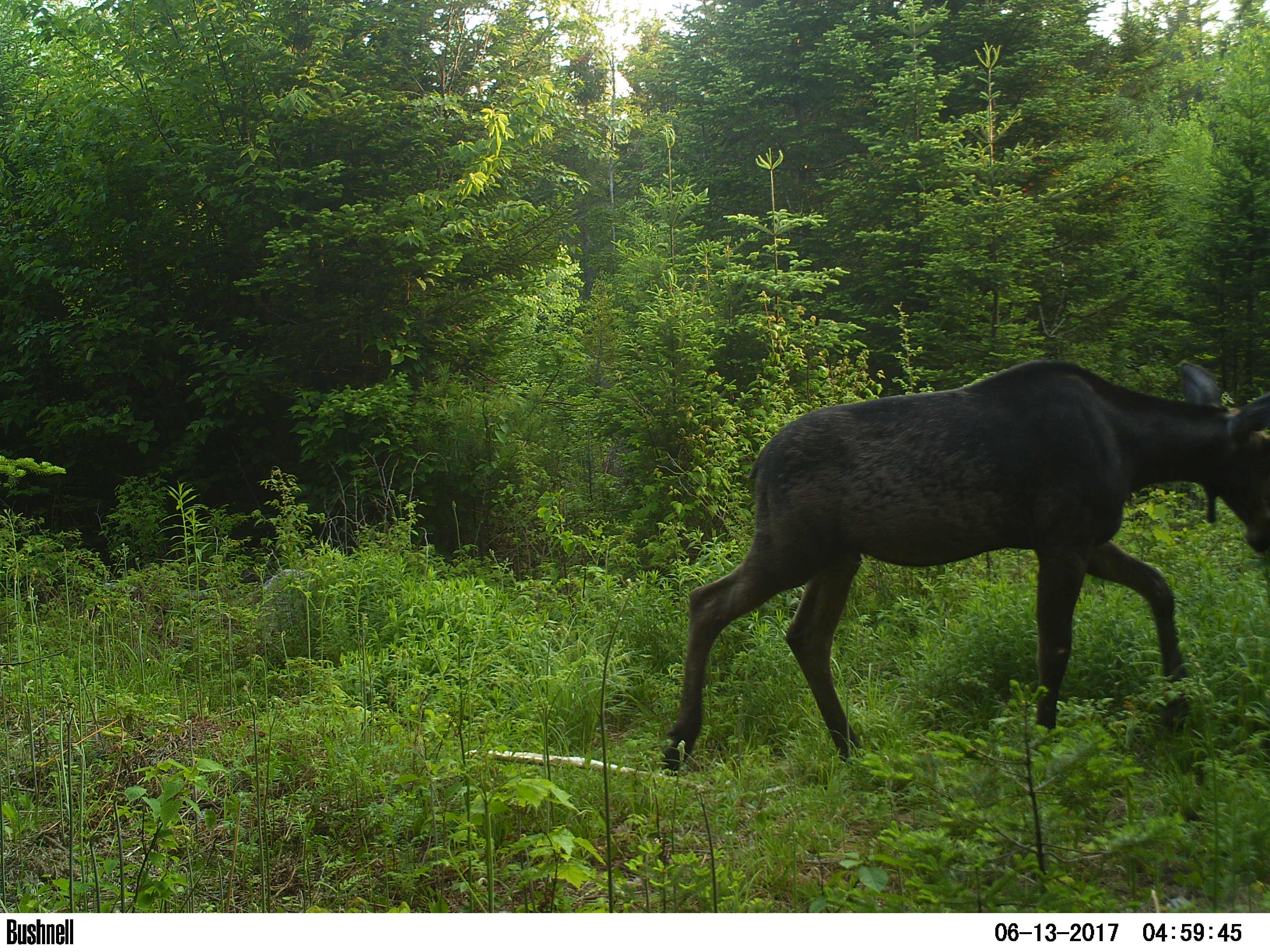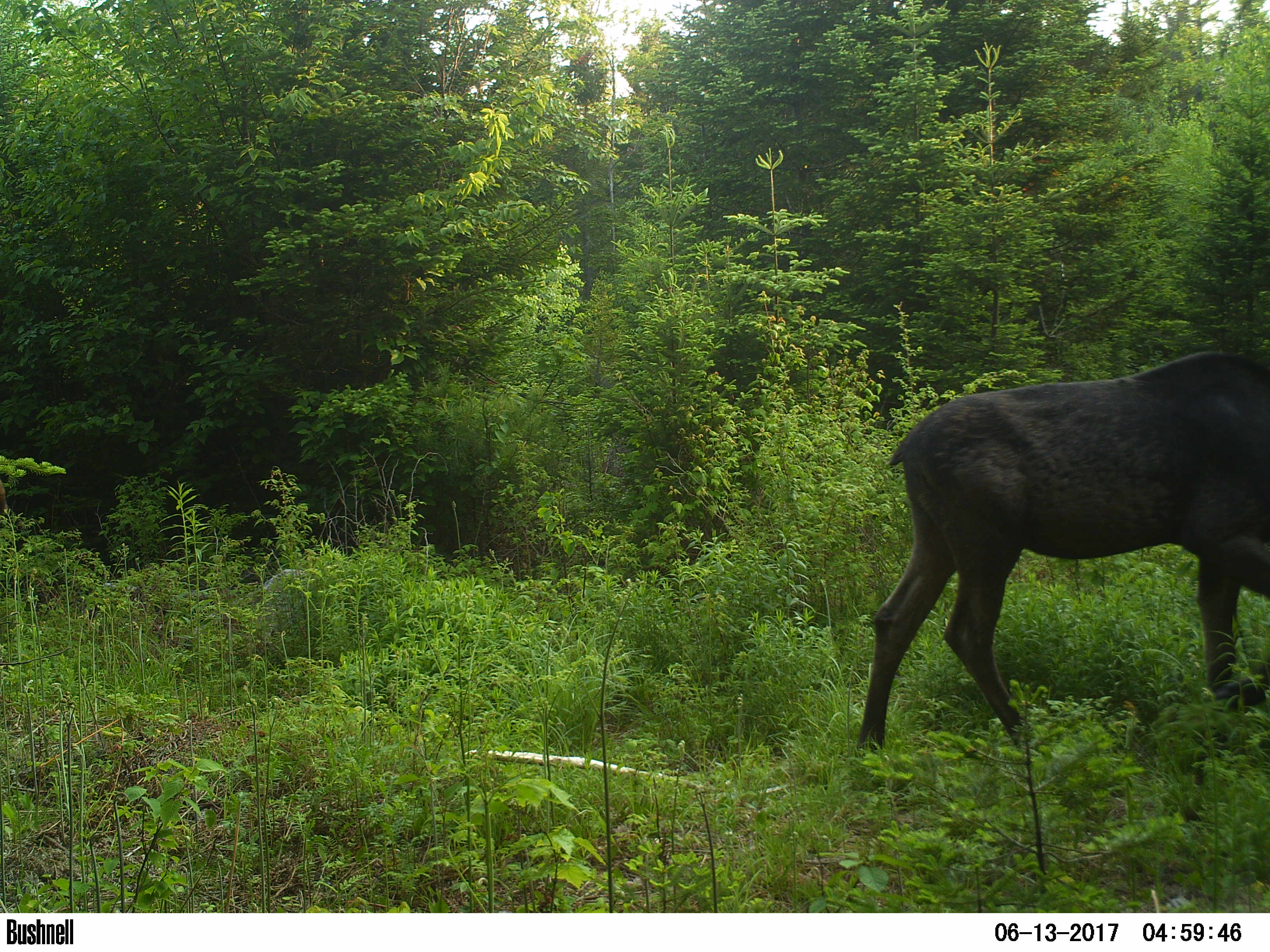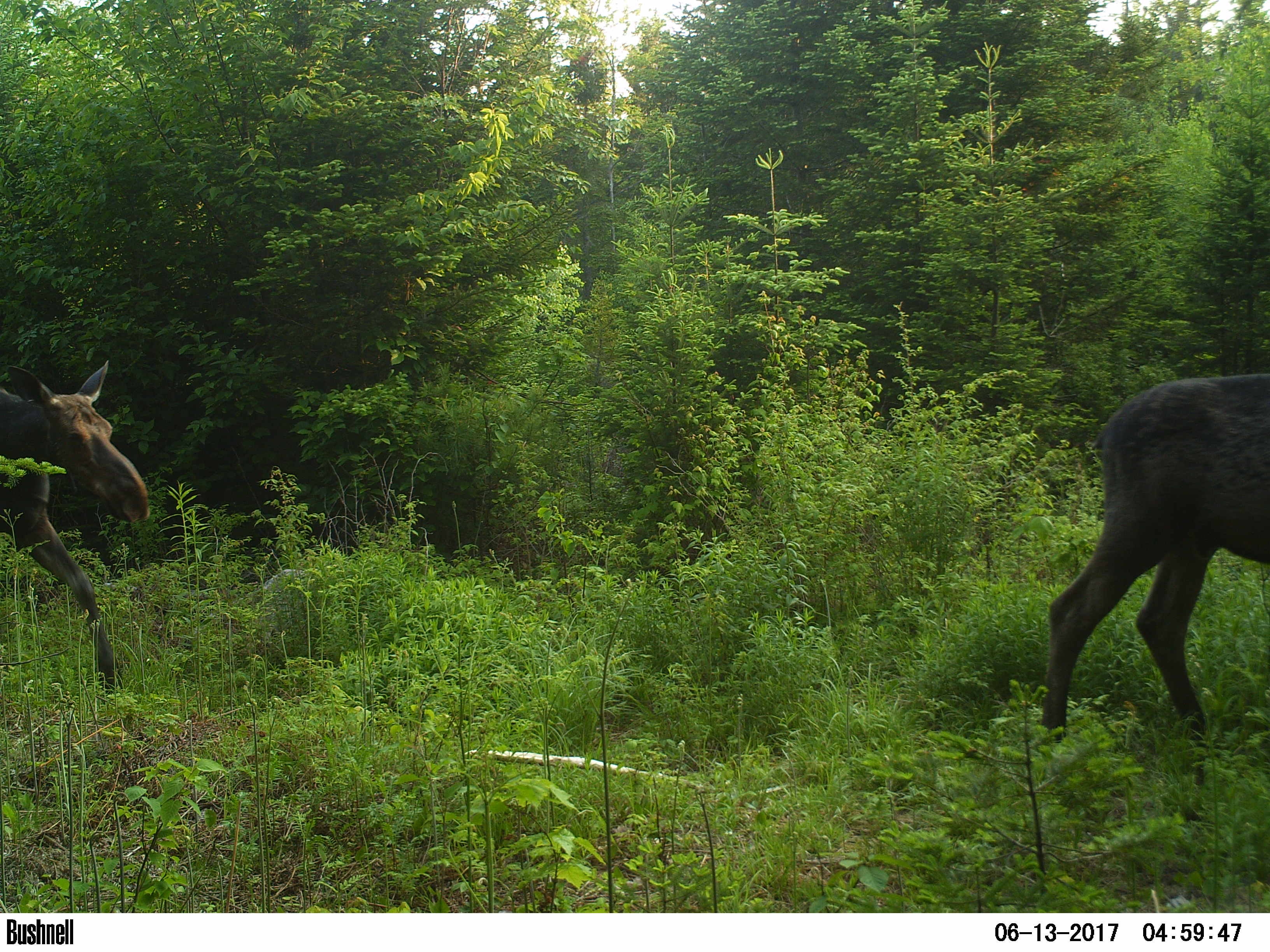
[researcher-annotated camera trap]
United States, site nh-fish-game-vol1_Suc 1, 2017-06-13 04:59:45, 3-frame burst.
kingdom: Animalia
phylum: Chordata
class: Mammalia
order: Artiodactyla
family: Cervidae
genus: Alces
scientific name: Alces alces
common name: moose